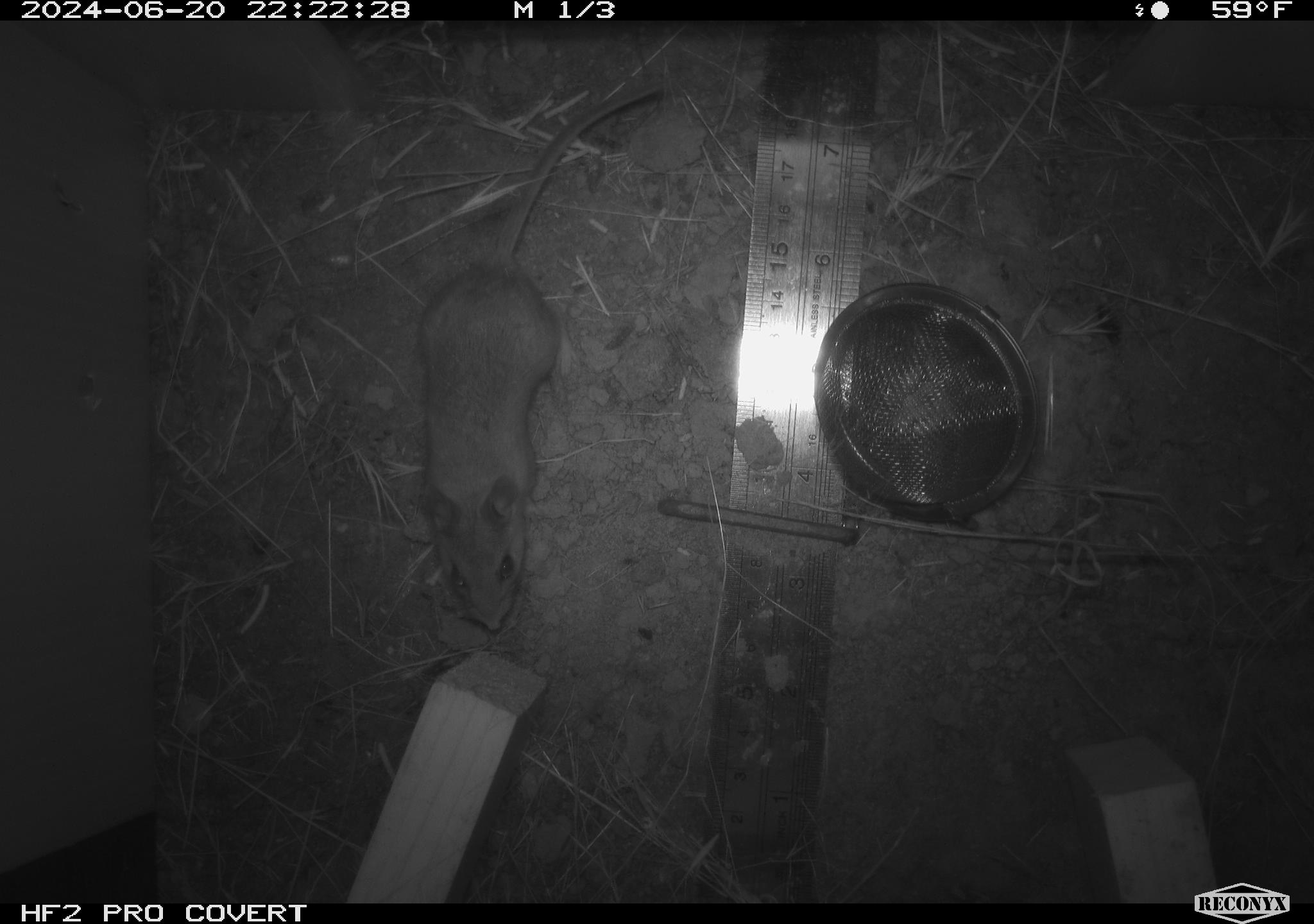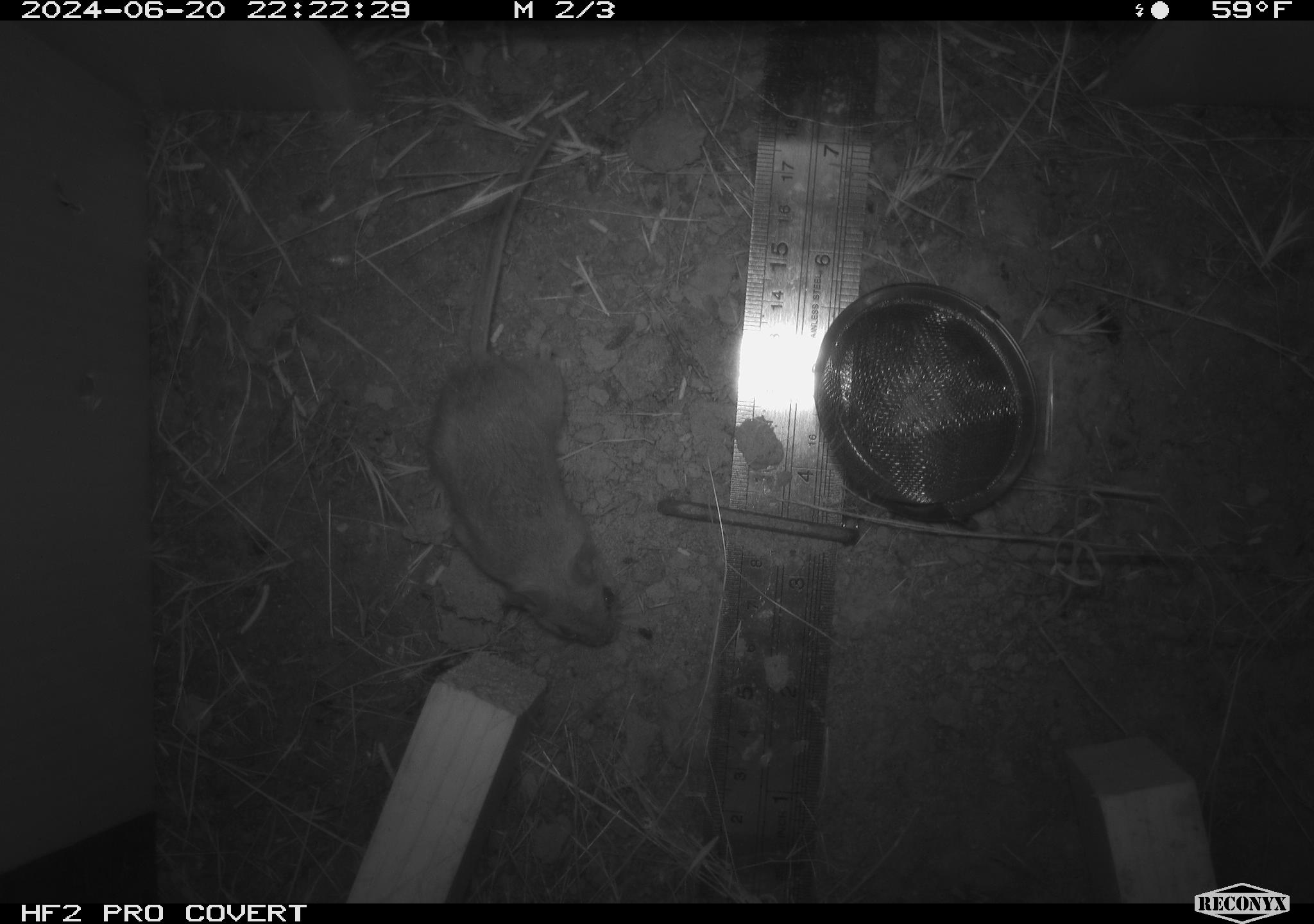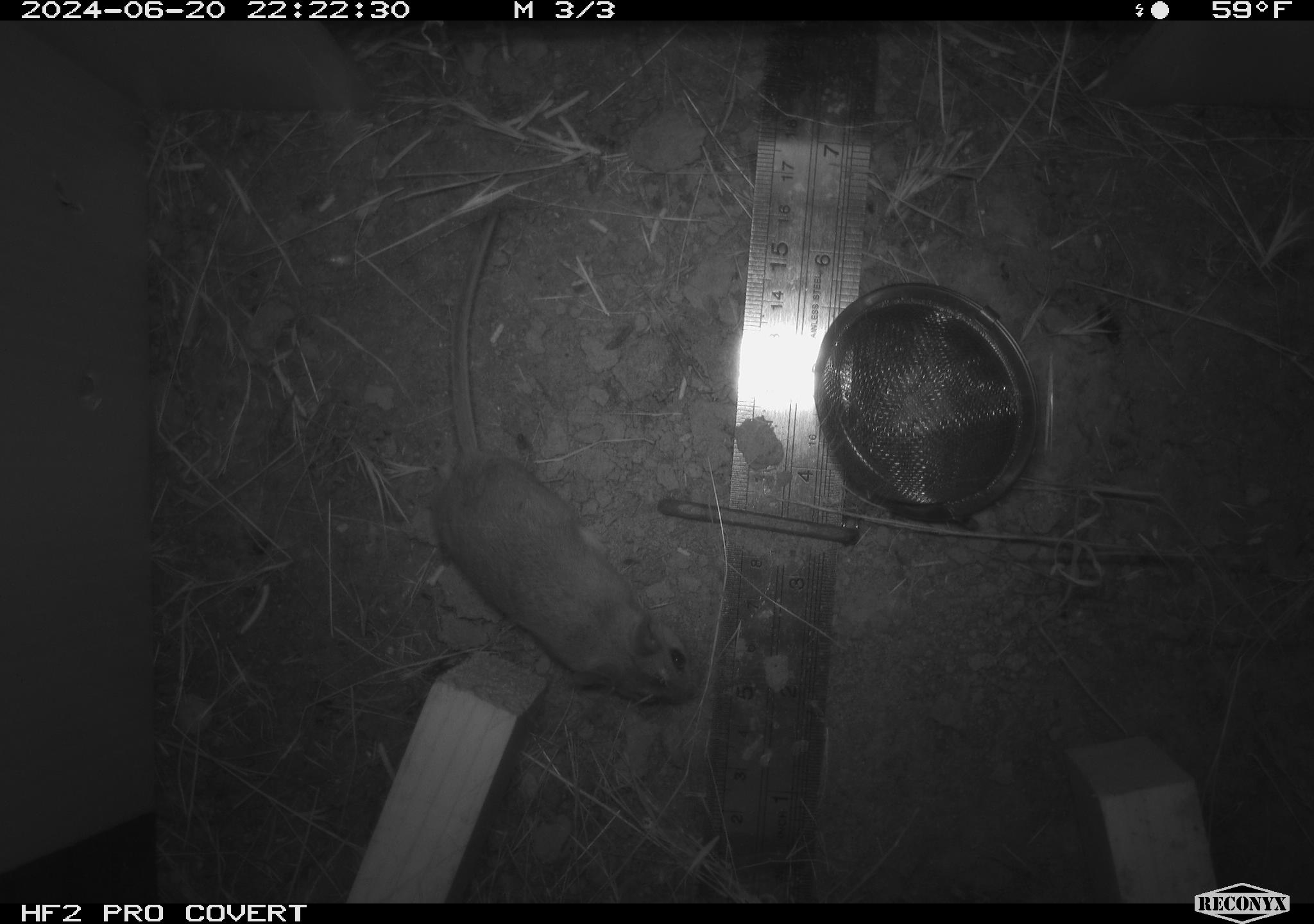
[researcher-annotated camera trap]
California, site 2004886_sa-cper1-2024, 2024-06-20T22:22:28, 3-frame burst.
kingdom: Animalia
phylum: Chordata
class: Mammalia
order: Rodentia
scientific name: Rodentia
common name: rodent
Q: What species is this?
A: Rodent (Rodentia).